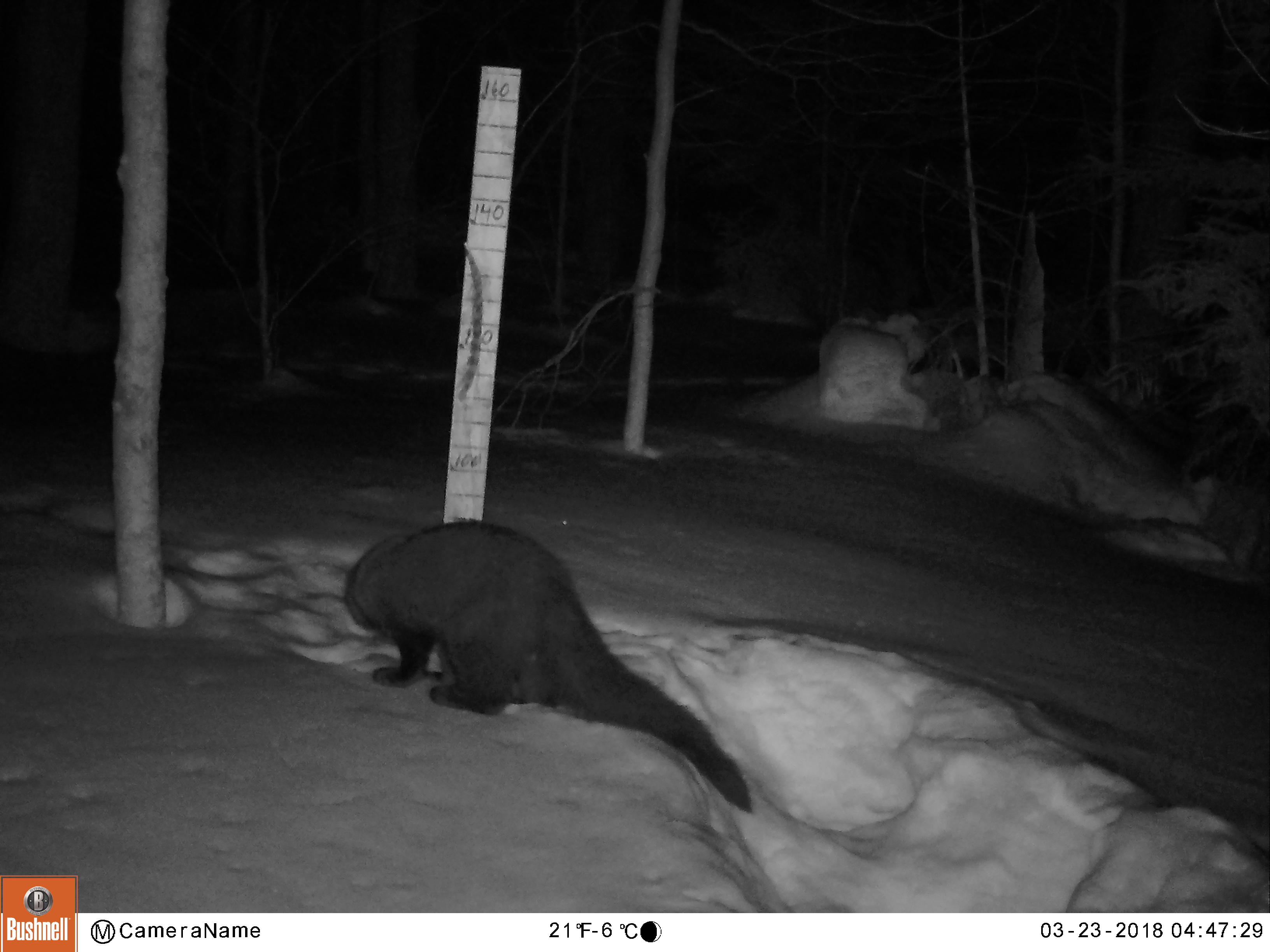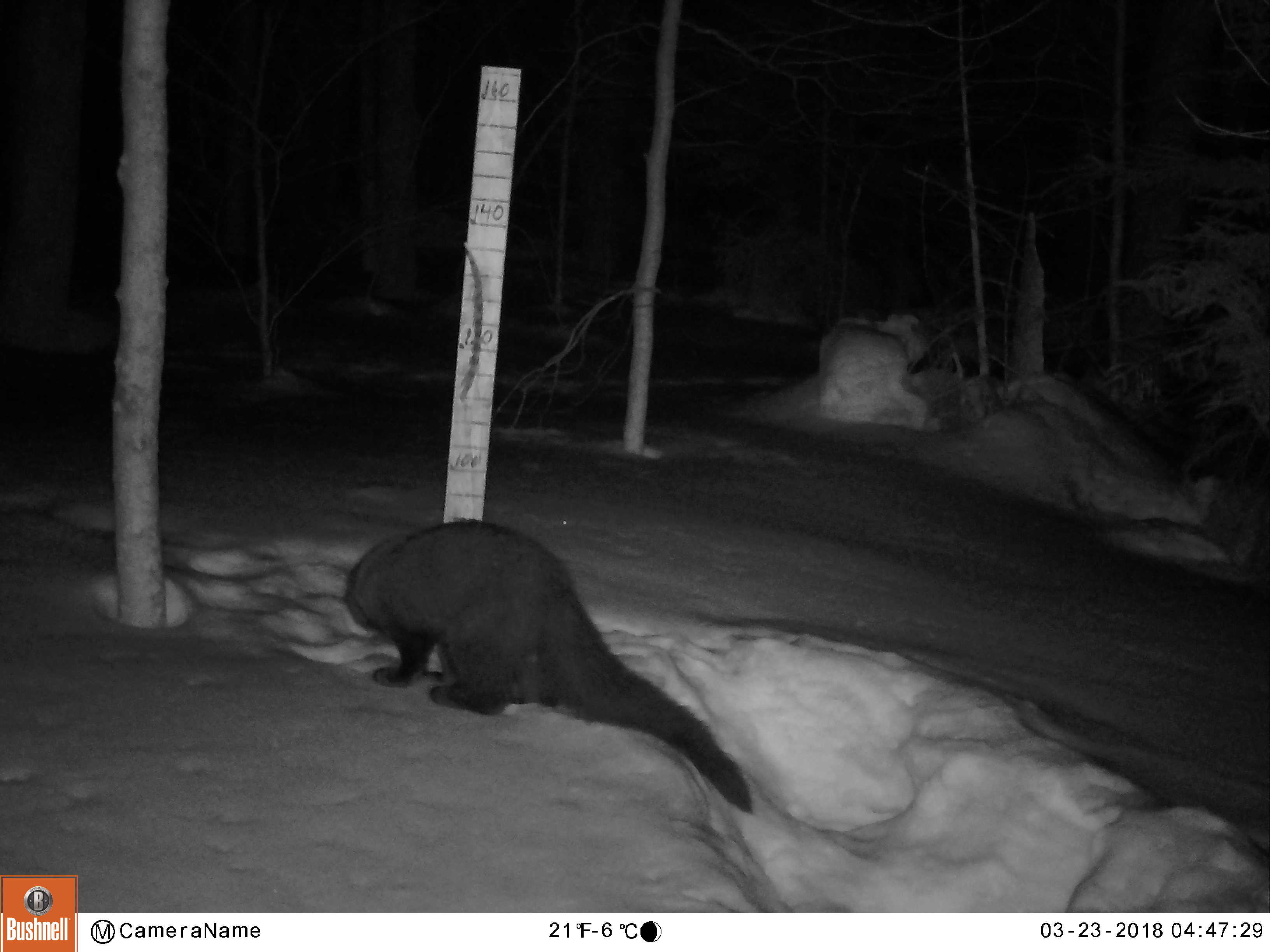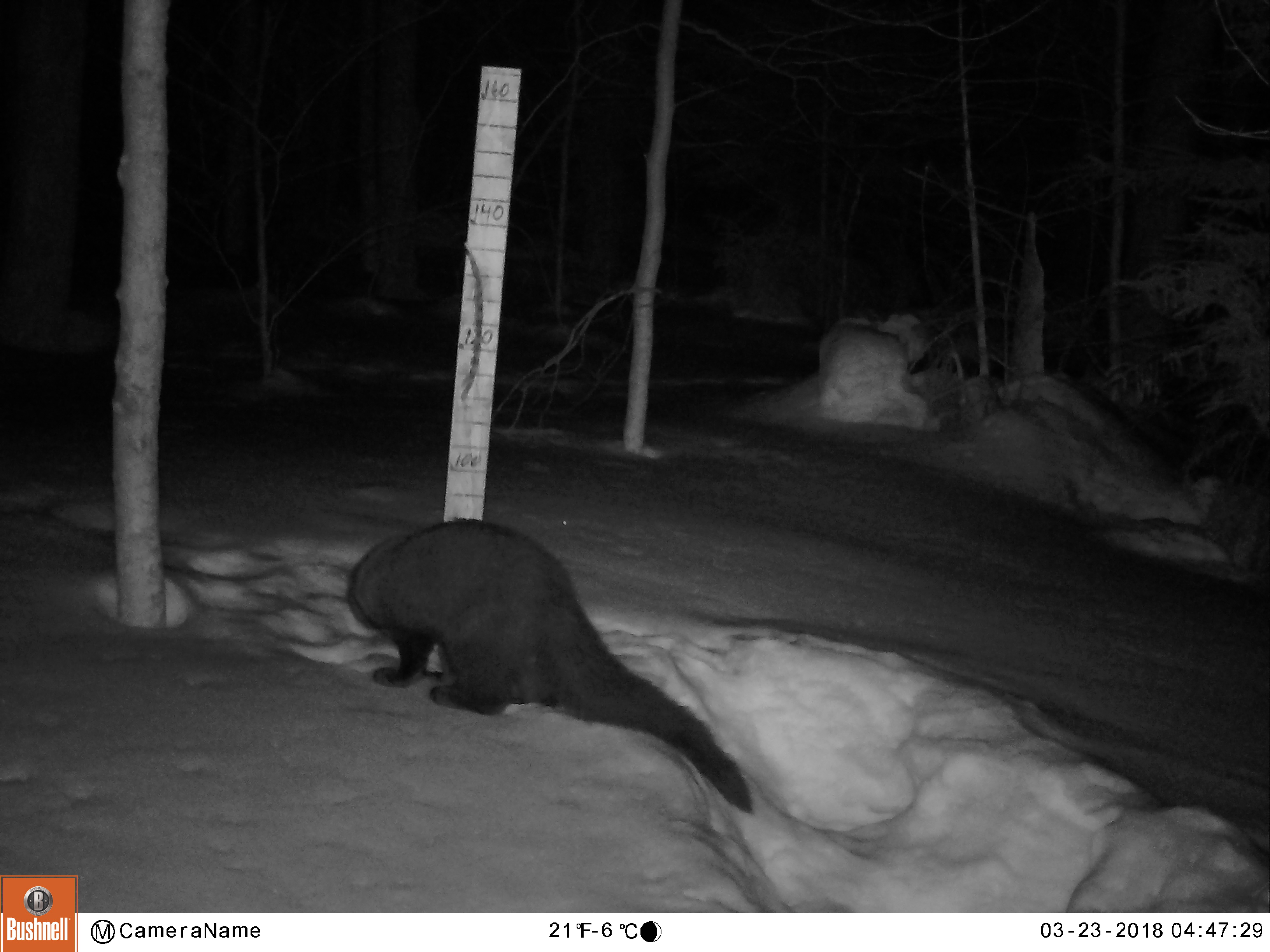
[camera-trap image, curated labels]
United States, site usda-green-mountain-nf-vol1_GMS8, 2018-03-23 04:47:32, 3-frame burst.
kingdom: Animalia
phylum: Chordata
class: Mammalia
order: Carnivora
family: Mustelidae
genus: Pekania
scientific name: Pekania pennanti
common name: fisher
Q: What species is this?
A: Fisher (Pekania pennanti).